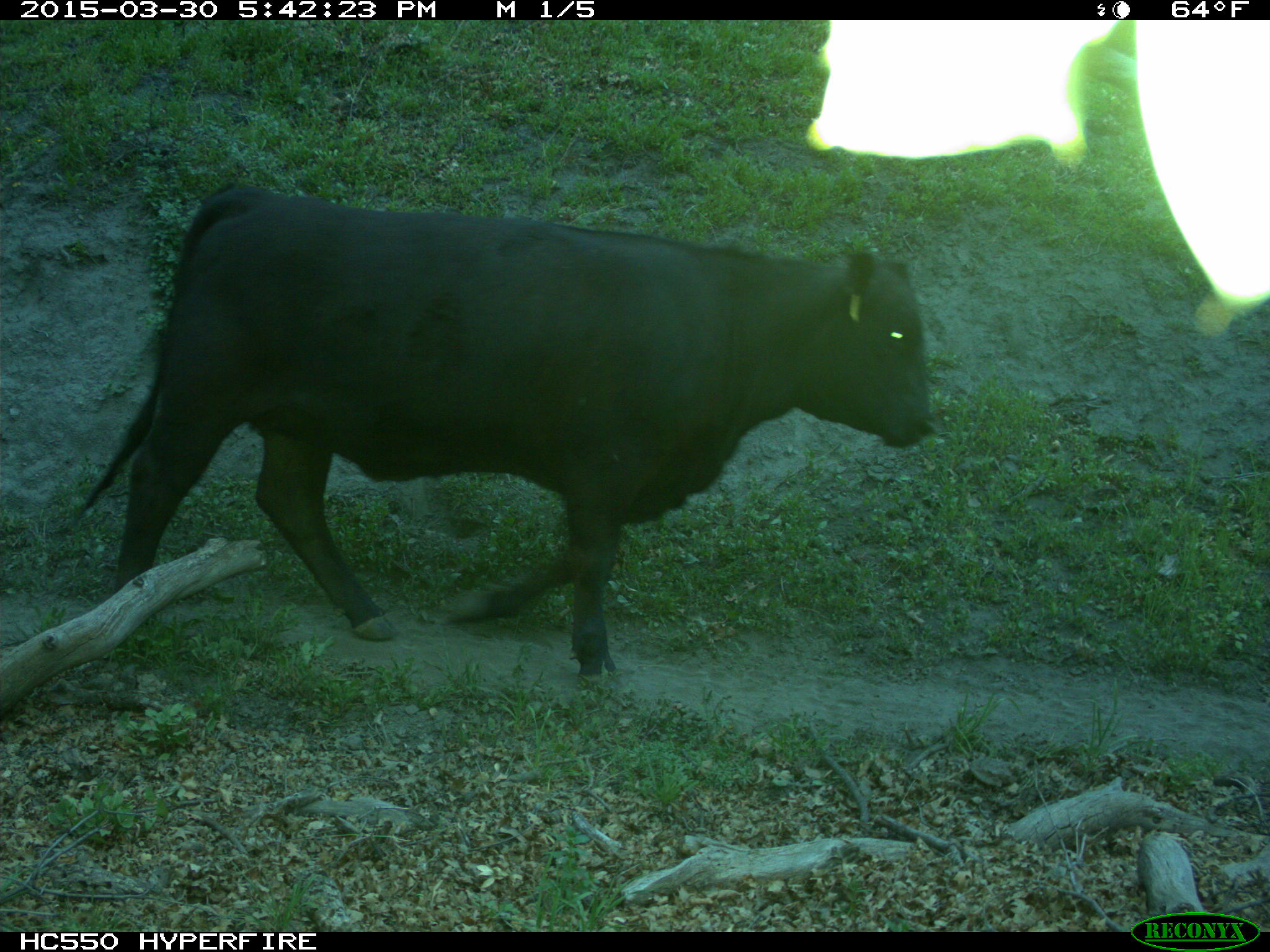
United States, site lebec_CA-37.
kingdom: Animalia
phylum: Chordata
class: Mammalia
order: Artiodactyla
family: Bovidae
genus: Bos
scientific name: Bos taurus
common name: domestic cow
Bos taurus (domestic cow).